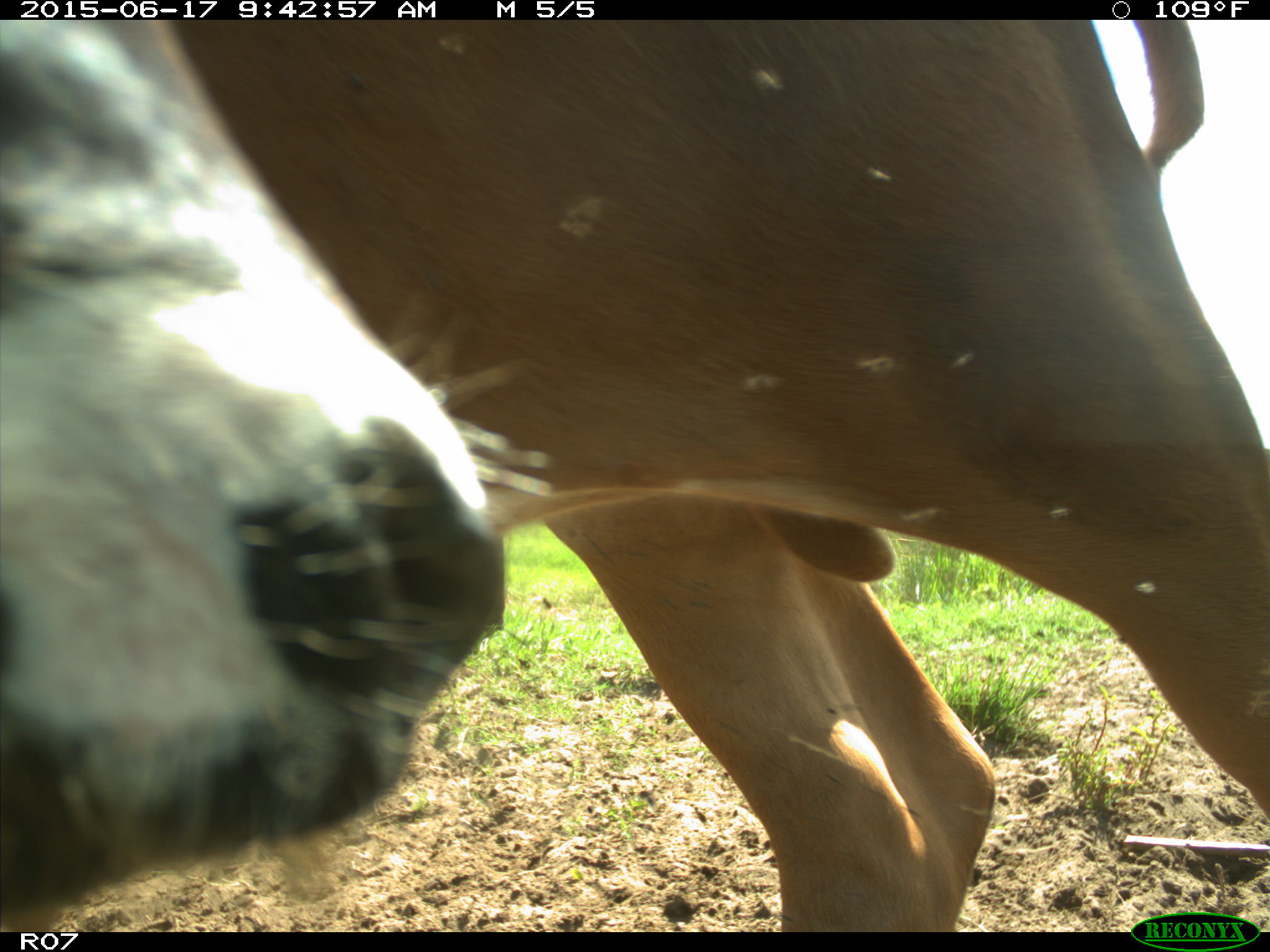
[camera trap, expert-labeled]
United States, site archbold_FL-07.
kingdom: Animalia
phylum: Chordata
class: Mammalia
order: Artiodactyla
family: Bovidae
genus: Bos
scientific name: Bos taurus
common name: domestic cow